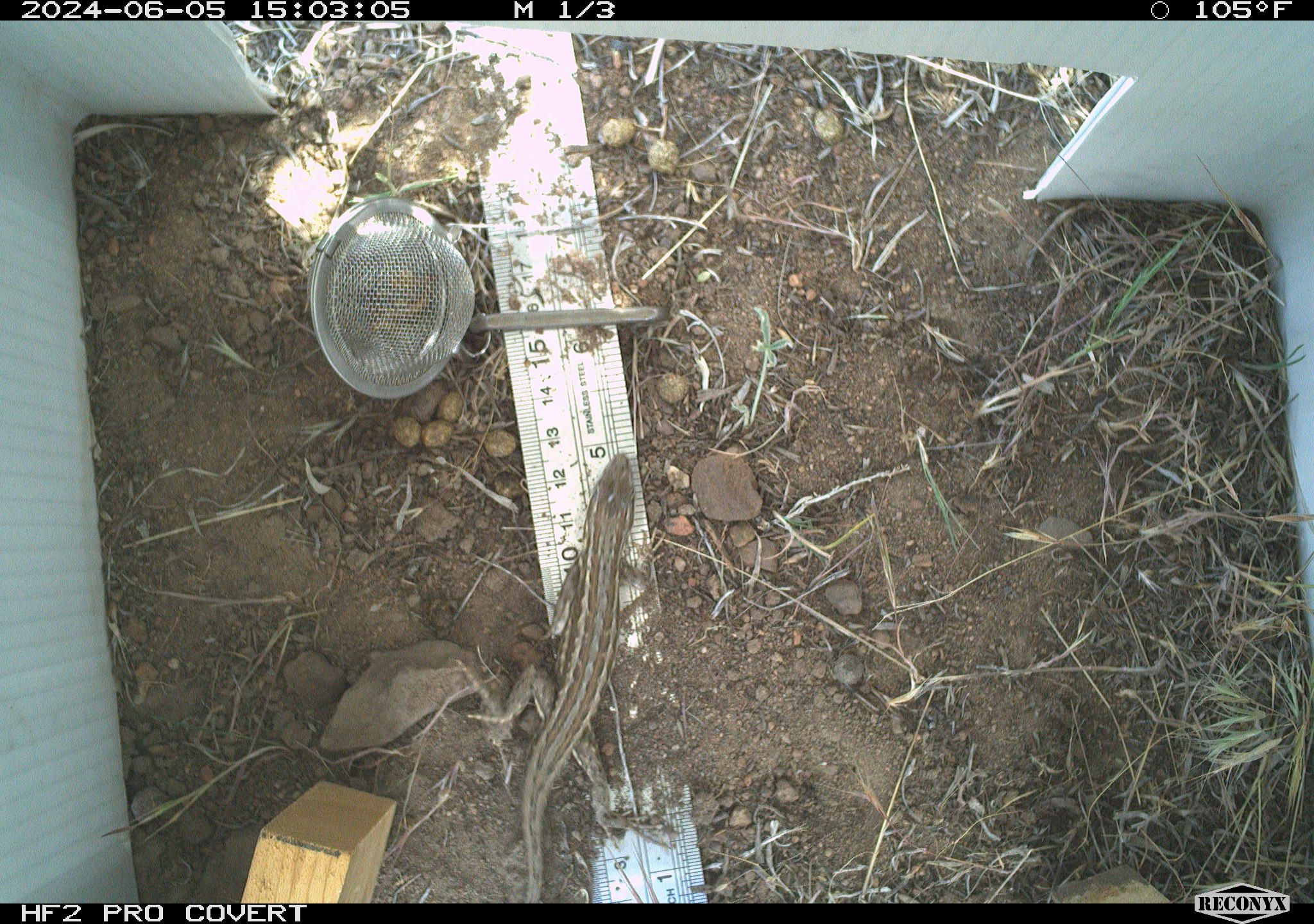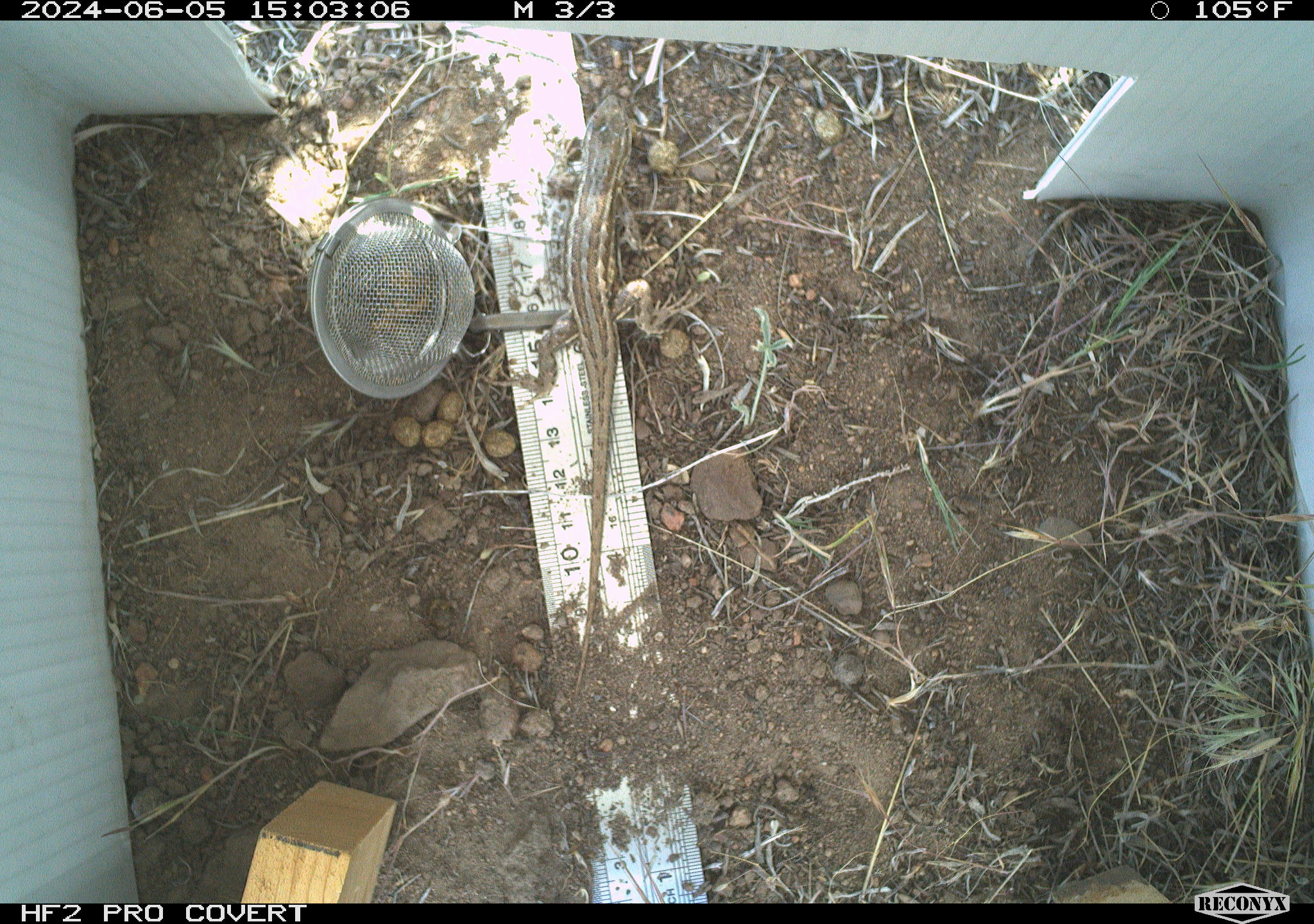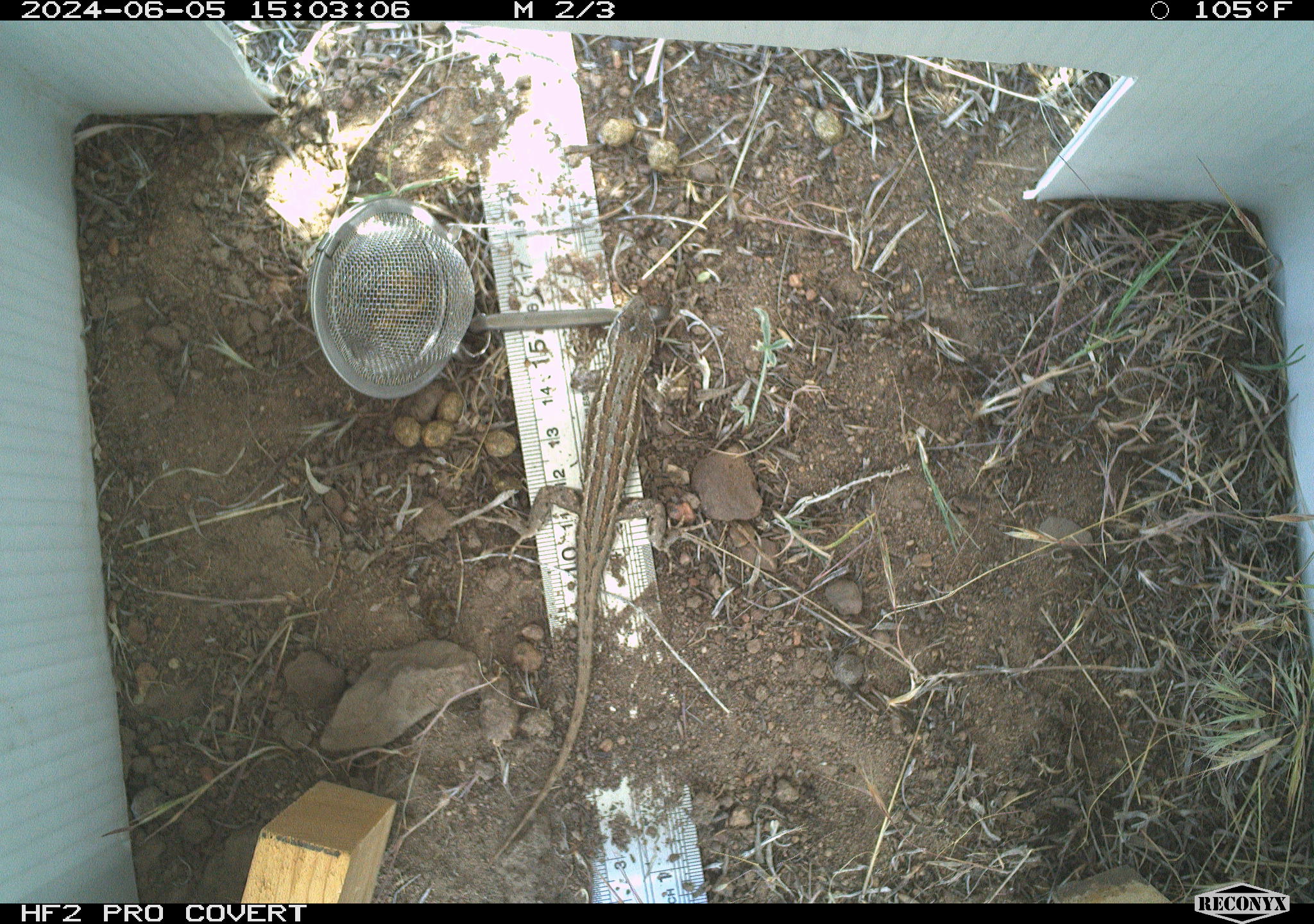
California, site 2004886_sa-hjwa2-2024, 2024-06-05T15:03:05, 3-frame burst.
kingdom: Animalia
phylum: Chordata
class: Reptilia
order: Squamata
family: Phrynosomatidae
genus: Sceloporus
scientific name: Sceloporus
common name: spiny lizards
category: sceloporus species